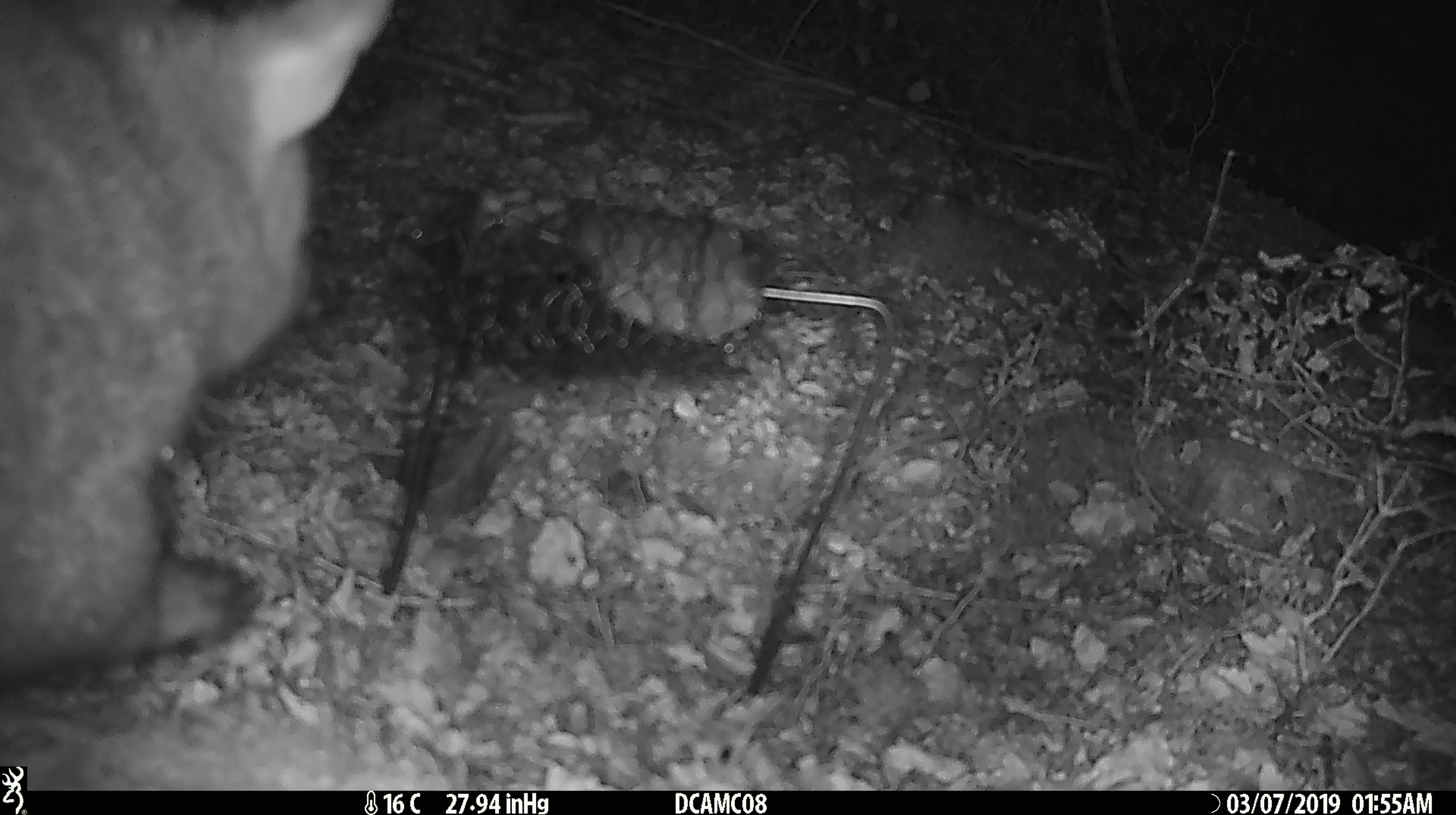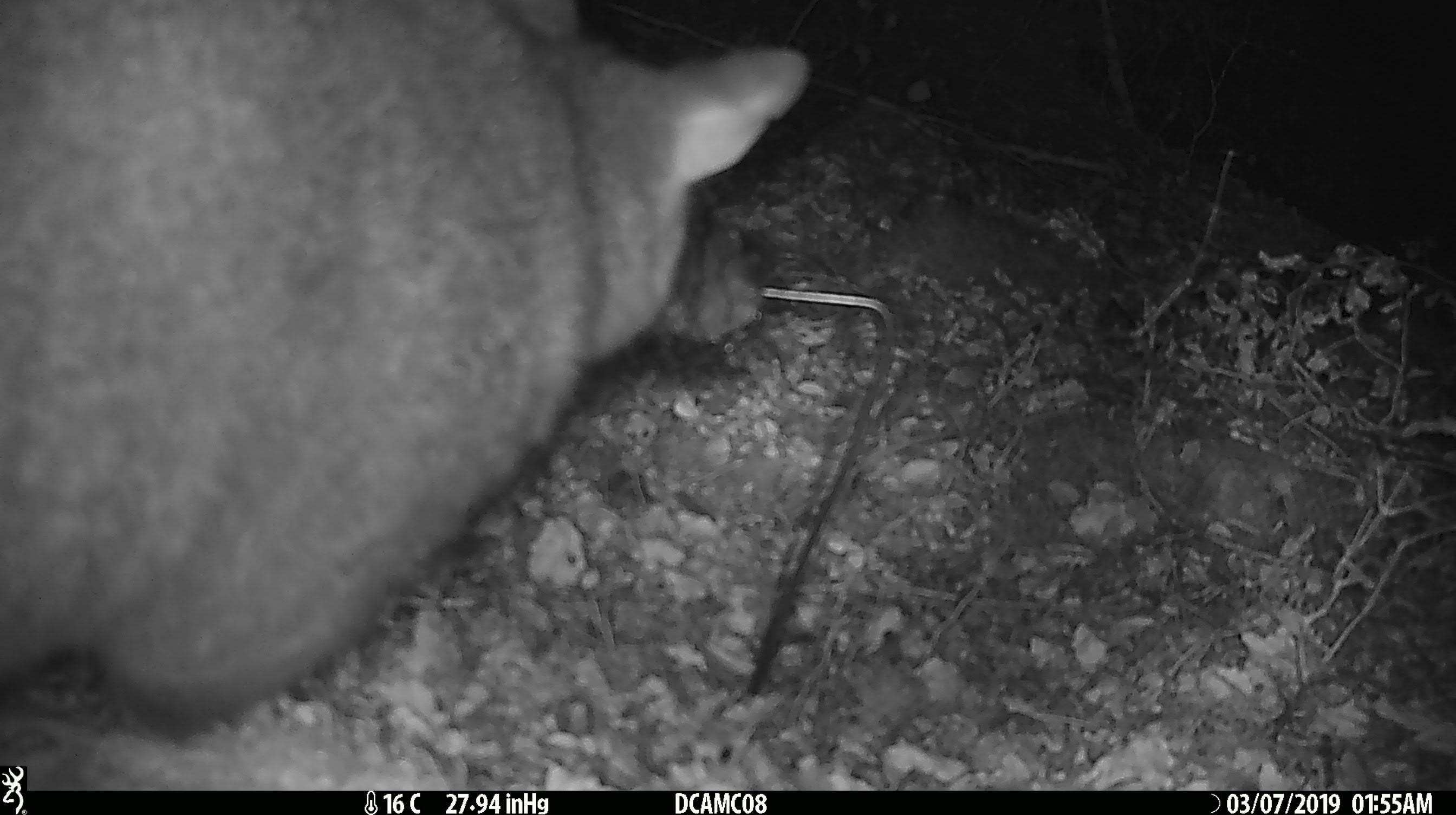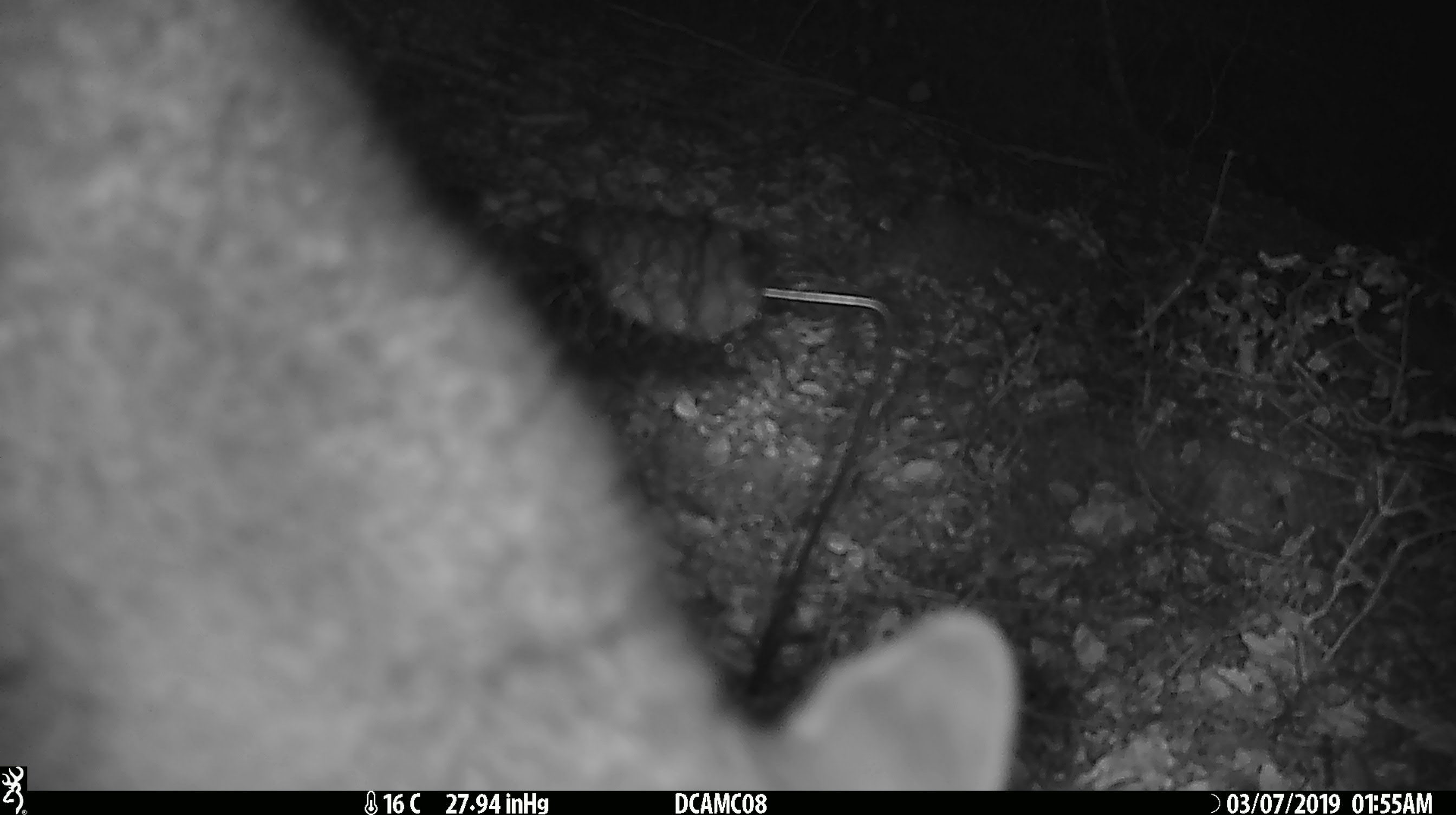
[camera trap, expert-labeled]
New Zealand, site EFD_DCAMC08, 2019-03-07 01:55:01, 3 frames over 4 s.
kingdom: Animalia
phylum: Chordata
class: Mammalia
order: Diprotodontia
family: Phalangeridae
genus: Trichosurus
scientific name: Trichosurus vulpecula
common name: common brushtail possum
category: possum